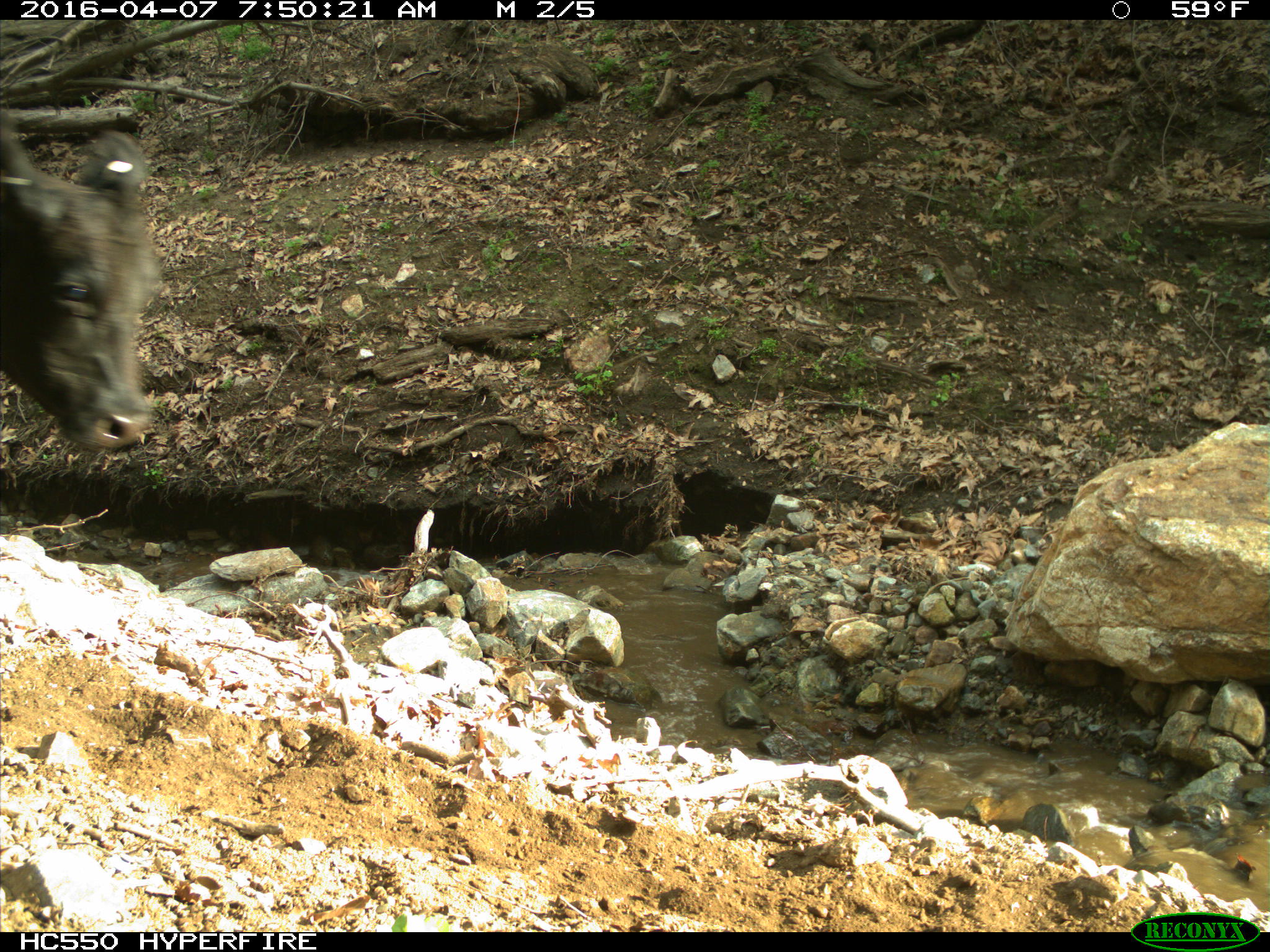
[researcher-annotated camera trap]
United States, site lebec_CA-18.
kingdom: Animalia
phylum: Chordata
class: Mammalia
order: Artiodactyla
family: Bovidae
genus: Bos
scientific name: Bos taurus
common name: domestic cow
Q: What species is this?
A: Bos taurus (domestic cow).